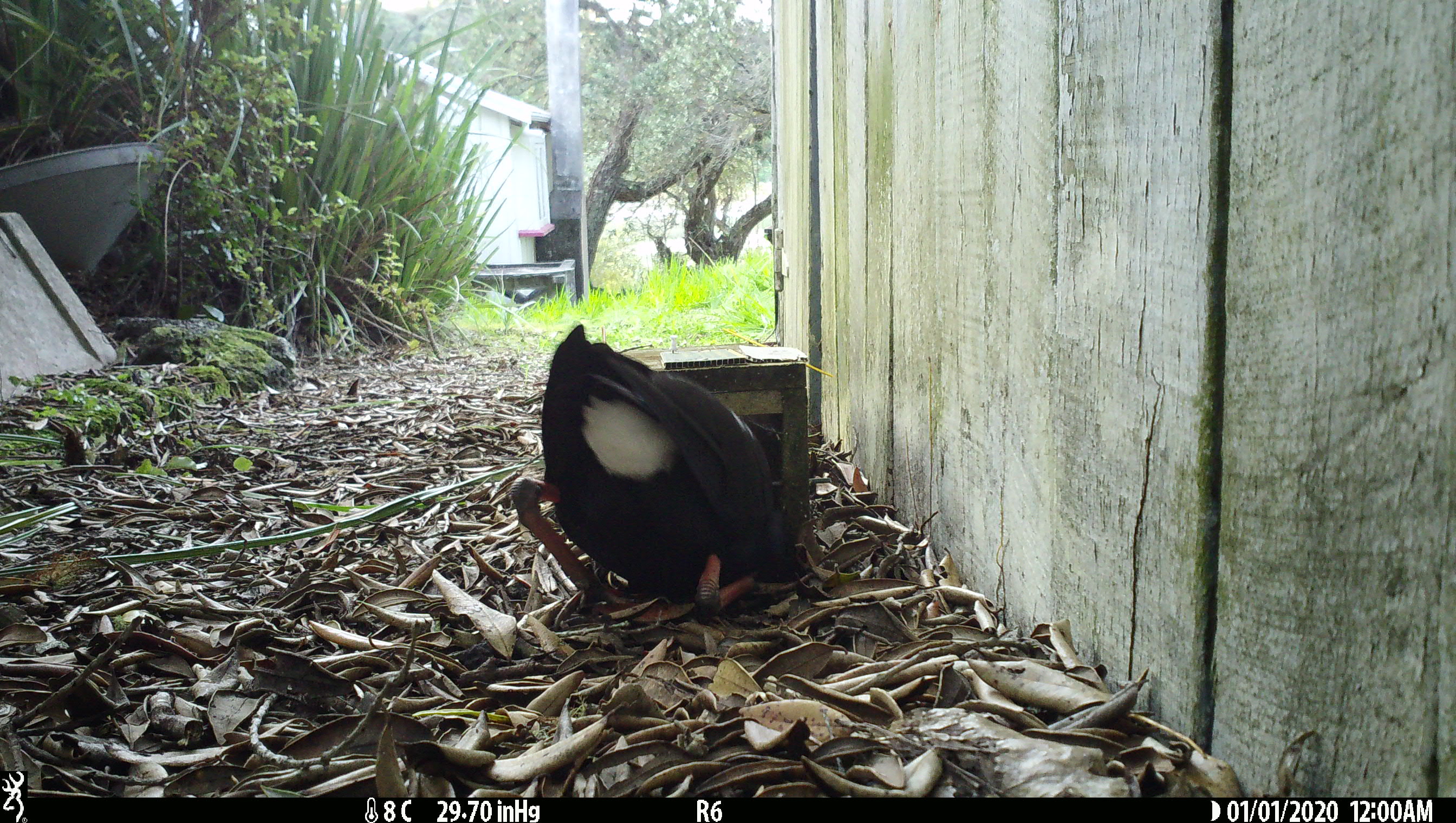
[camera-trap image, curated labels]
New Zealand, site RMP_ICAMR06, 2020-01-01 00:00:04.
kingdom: Animalia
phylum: Chordata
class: Aves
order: Gruiformes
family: Rallidae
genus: Porphyrio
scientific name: Porphyrio melanotus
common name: australasian swamphen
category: pukeko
Pukeko (australasian swamphen) (Porphyrio melanotus).